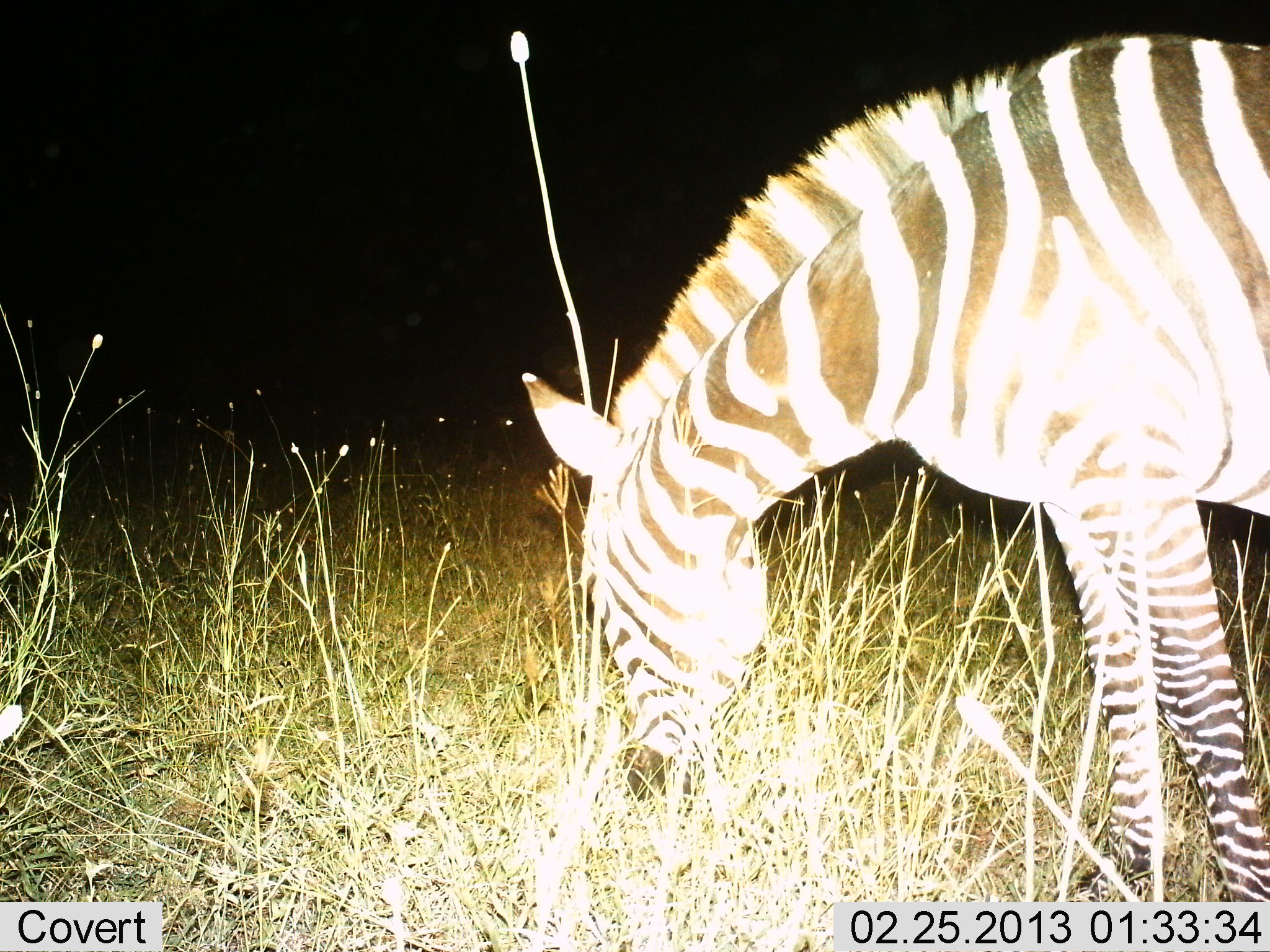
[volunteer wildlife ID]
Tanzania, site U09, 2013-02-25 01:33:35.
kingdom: Animalia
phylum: Chordata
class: Mammalia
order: Perissodactyla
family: Equidae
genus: Equus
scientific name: Equus quagga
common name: plains zebra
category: zebra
Zebra (plains zebra) (Equus quagga), count 1. Behavior (volunteer vote fractions): standing 18%, resting 0%, moving 3%, interacting 0%. Young present (vote fraction): 0%. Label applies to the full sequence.